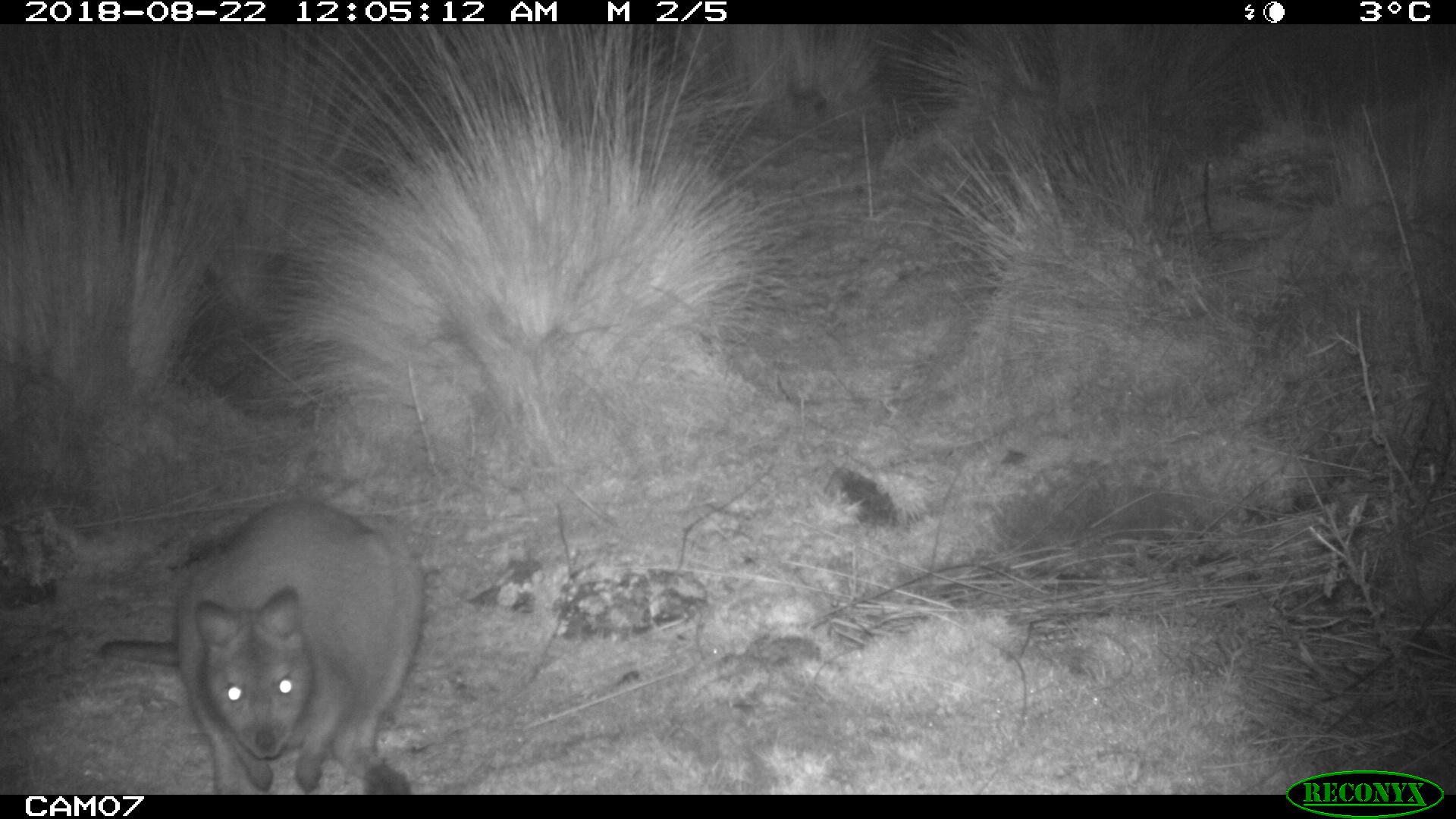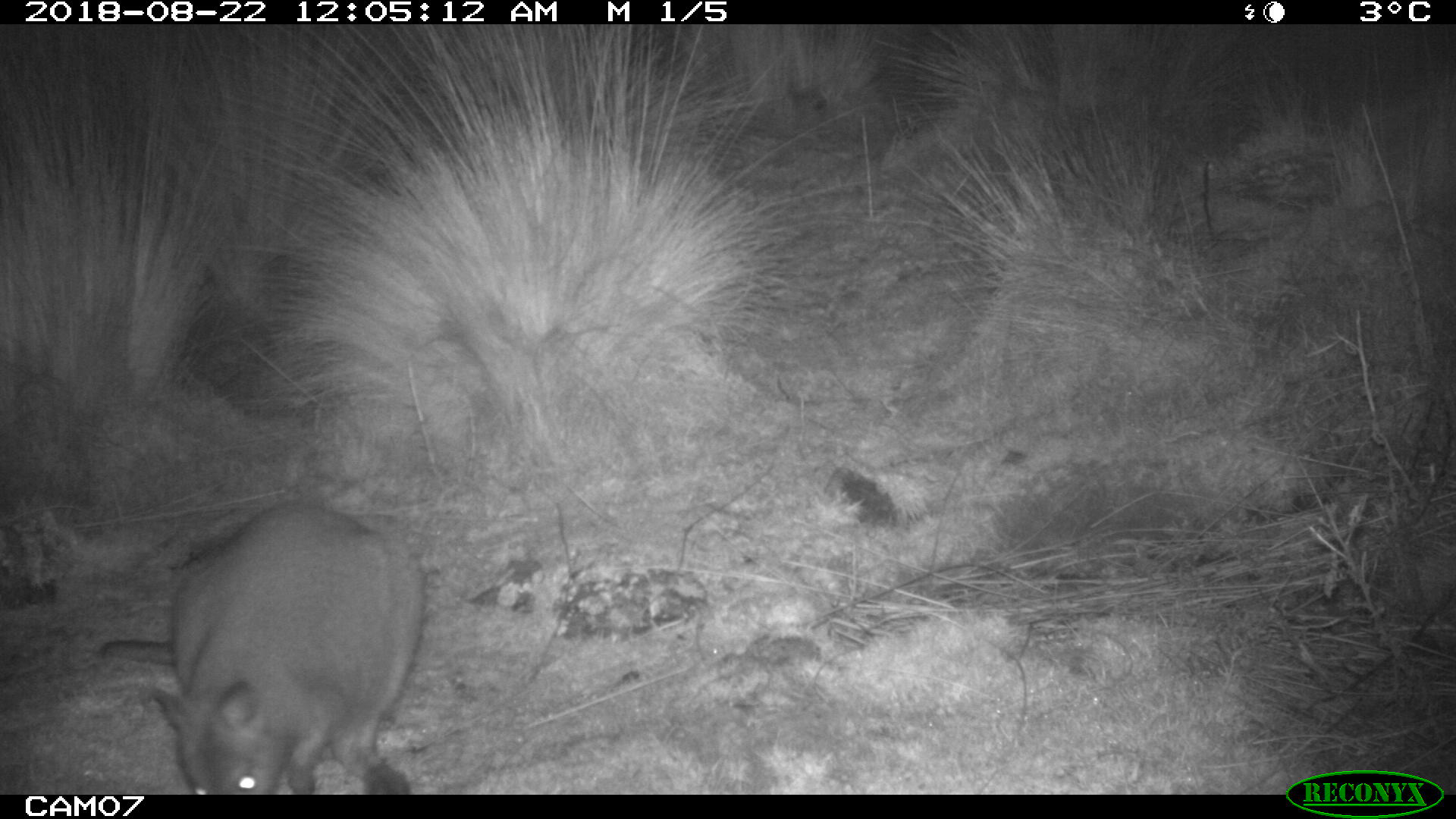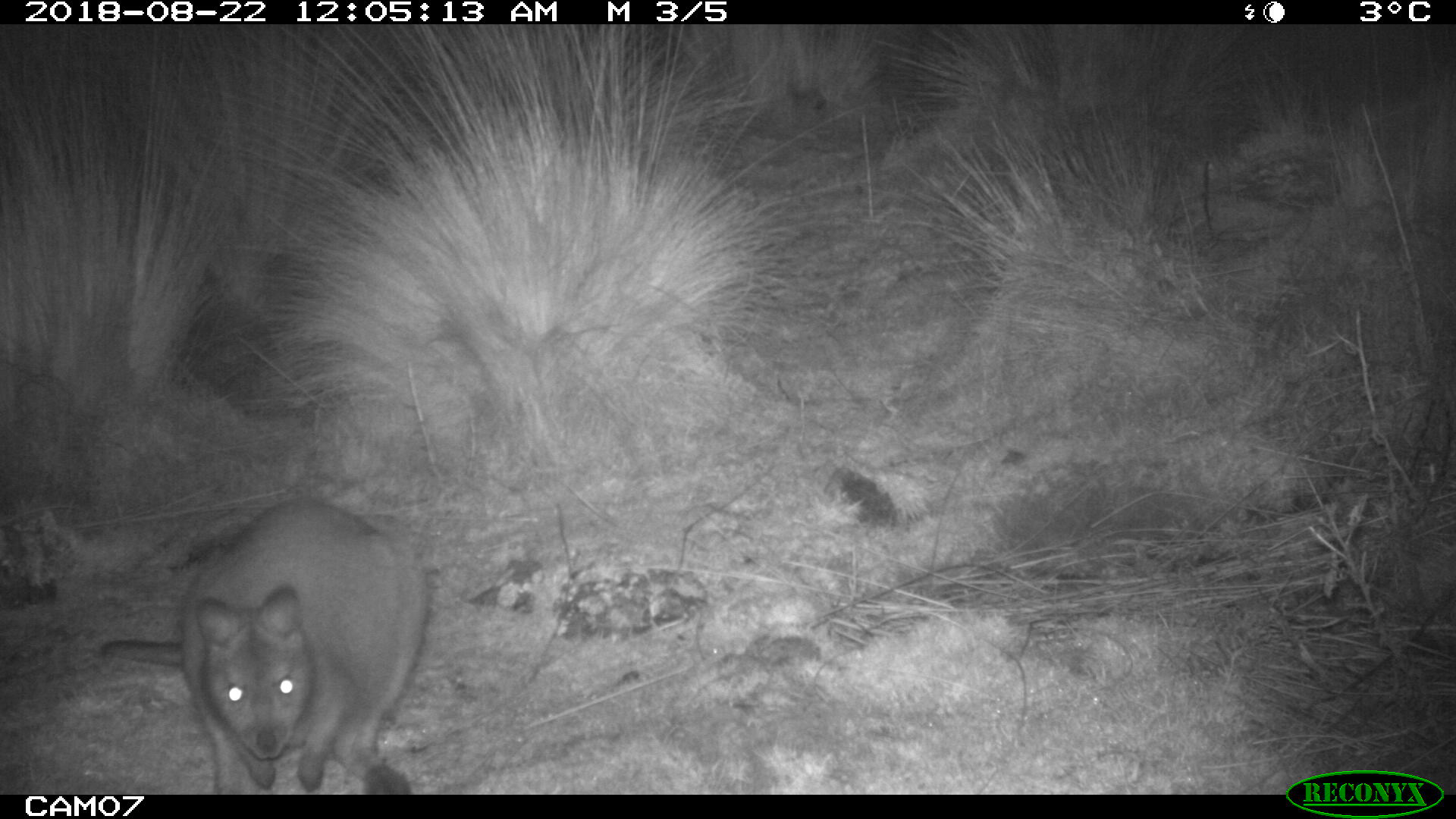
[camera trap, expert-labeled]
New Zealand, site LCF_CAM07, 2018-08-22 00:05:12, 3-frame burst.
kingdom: Animalia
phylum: Chordata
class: Mammalia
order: Diprotodontia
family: Macropodidae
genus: Notamacropus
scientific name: Notamacropus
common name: wallaby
Wallaby (Notamacropus).